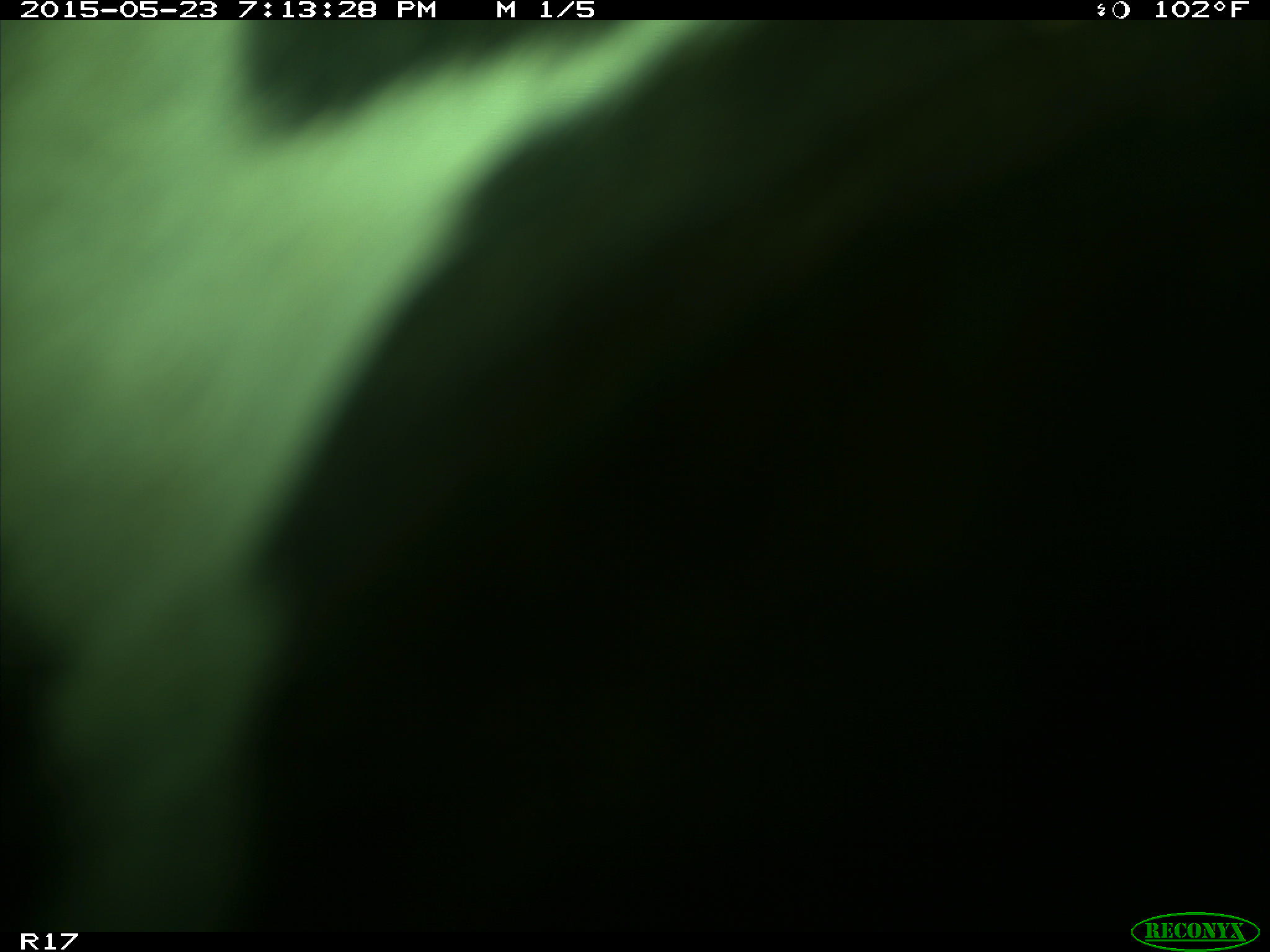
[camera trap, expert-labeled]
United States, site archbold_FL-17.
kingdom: Animalia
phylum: Chordata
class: Mammalia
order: Artiodactyla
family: Bovidae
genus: Bos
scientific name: Bos taurus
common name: domestic cow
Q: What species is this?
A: Bos taurus (domestic cow).